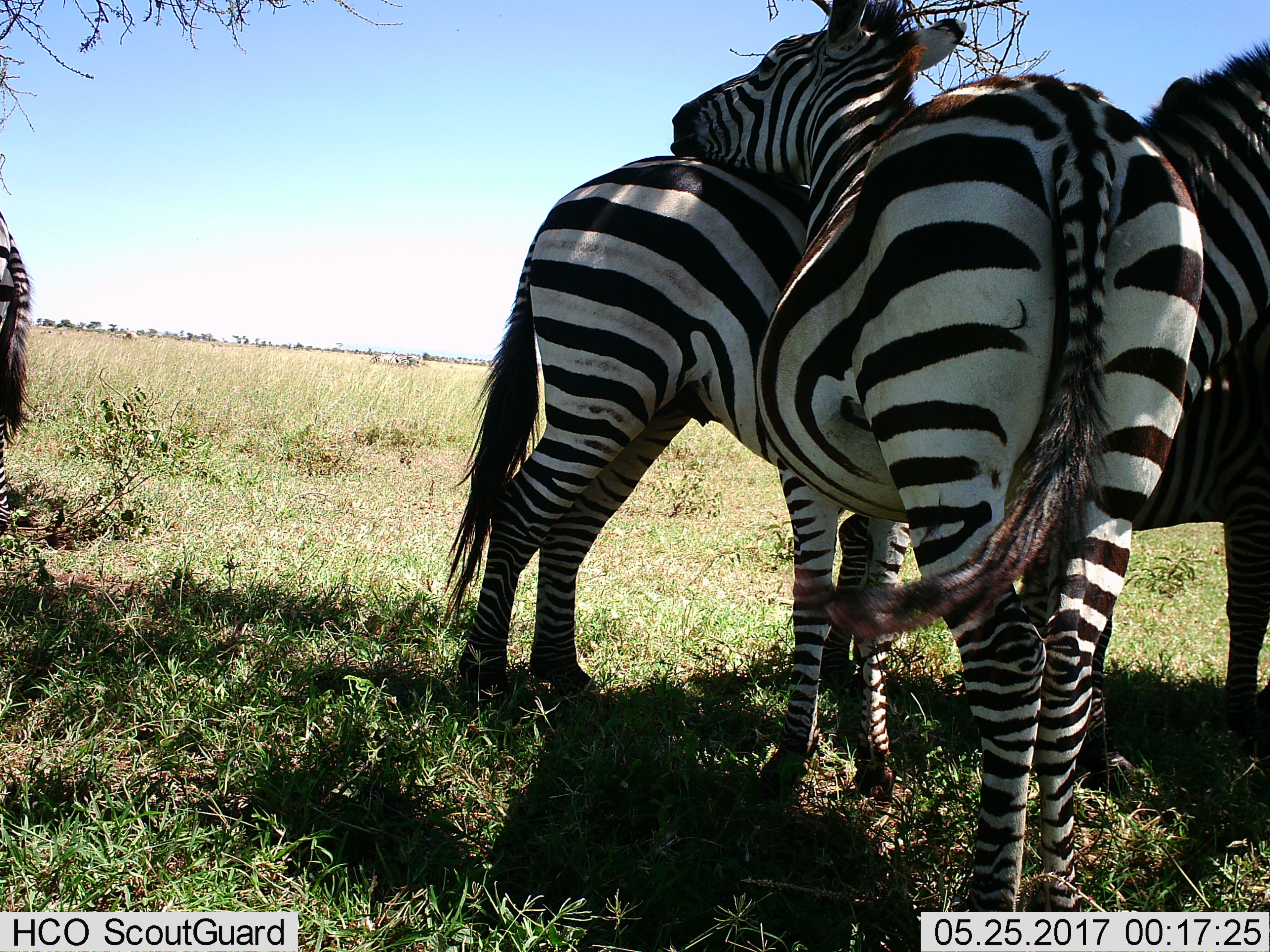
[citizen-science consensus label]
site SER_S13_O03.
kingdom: Animalia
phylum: Chordata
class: Mammalia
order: Perissodactyla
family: Equidae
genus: Equus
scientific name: Equus quagga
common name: plains zebra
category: zebraplains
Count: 4.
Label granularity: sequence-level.